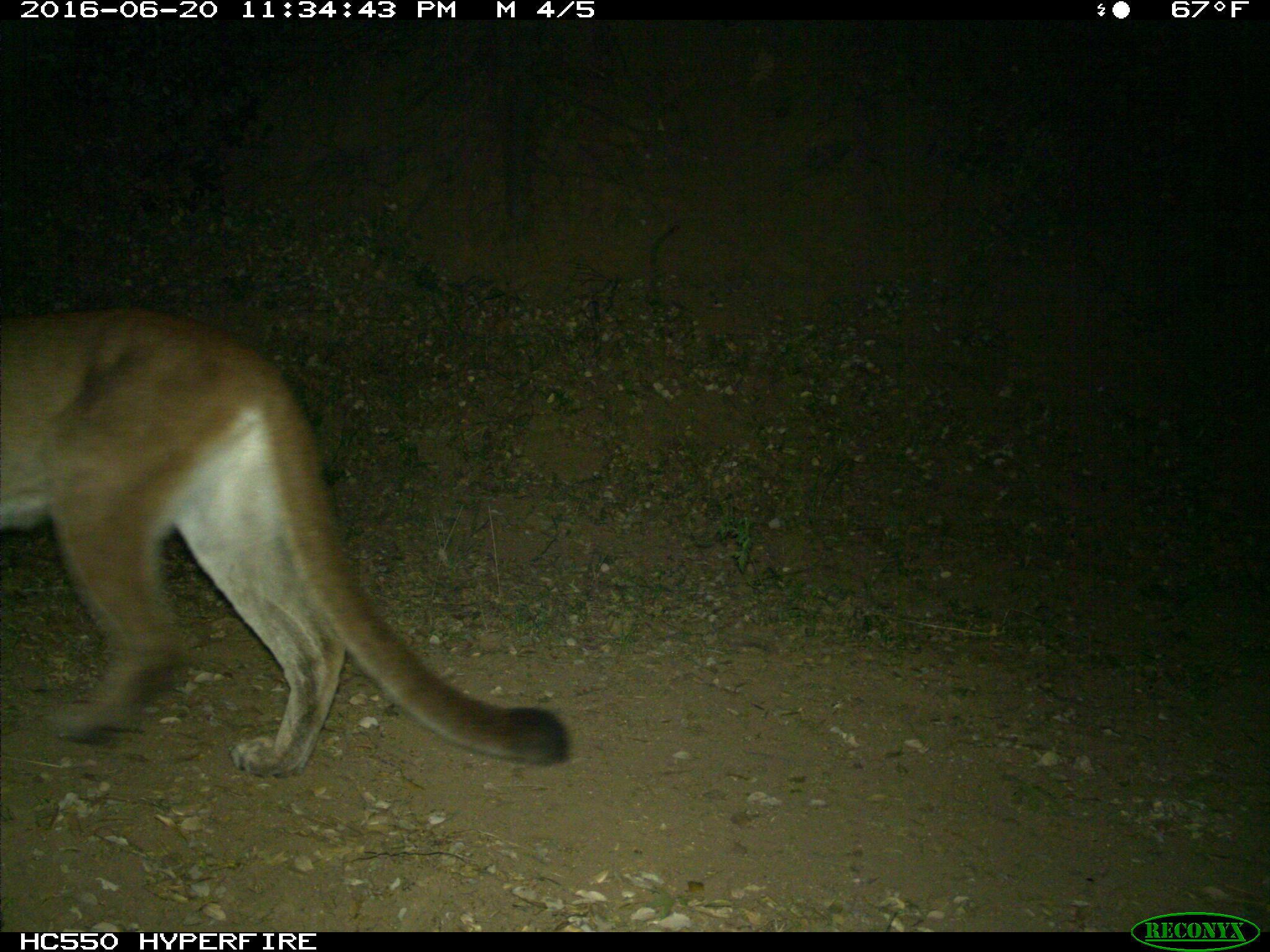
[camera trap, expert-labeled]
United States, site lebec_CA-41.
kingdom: Animalia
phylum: Chordata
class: Mammalia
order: Carnivora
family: Felidae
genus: Puma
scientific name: Puma concolor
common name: mountain lion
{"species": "Puma concolor (mountain lion)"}